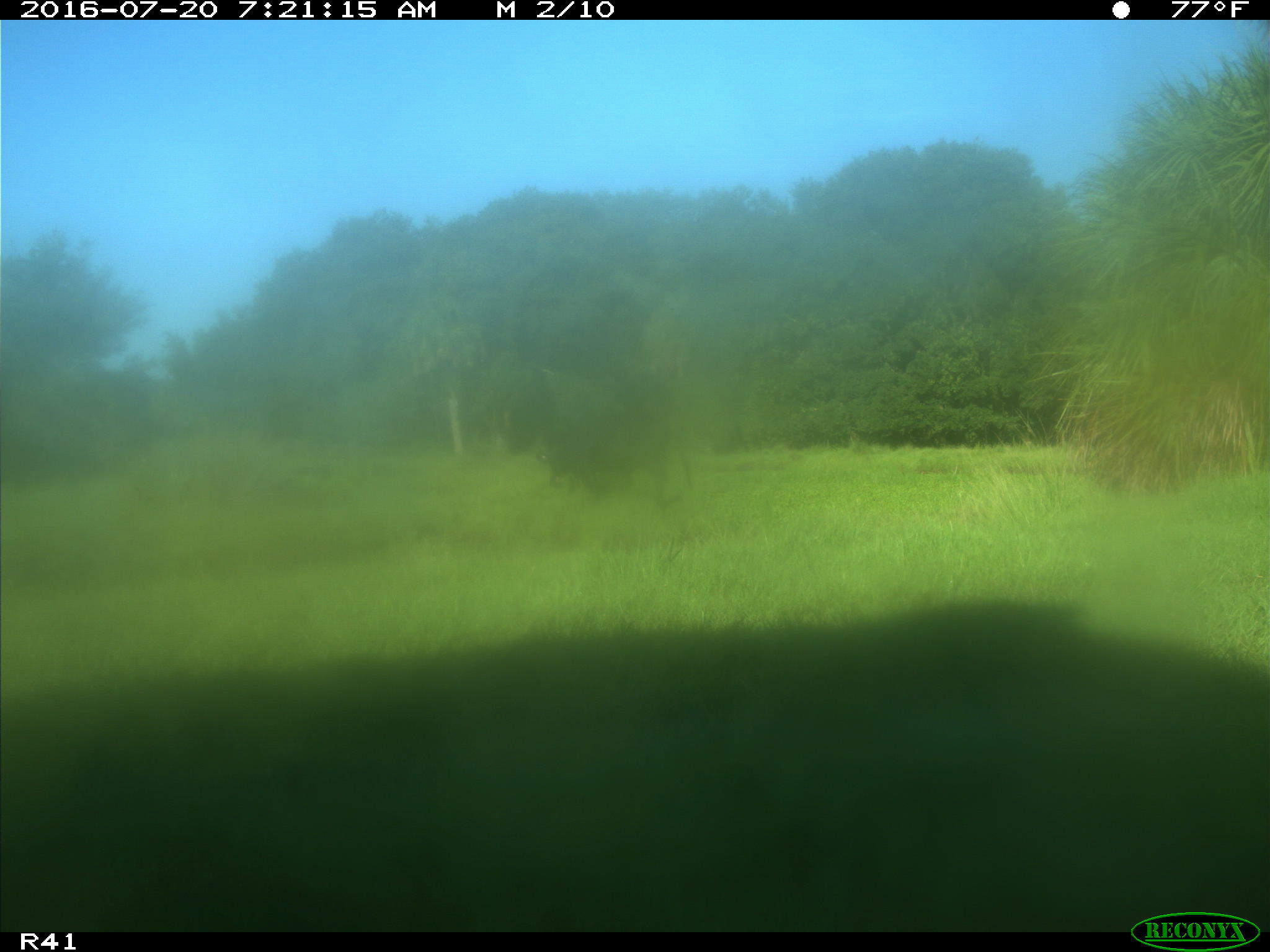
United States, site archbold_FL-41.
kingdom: Animalia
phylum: Chordata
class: Mammalia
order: Artiodactyla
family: Bovidae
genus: Bos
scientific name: Bos taurus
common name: domestic cow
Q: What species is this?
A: Bos taurus (domestic cow).